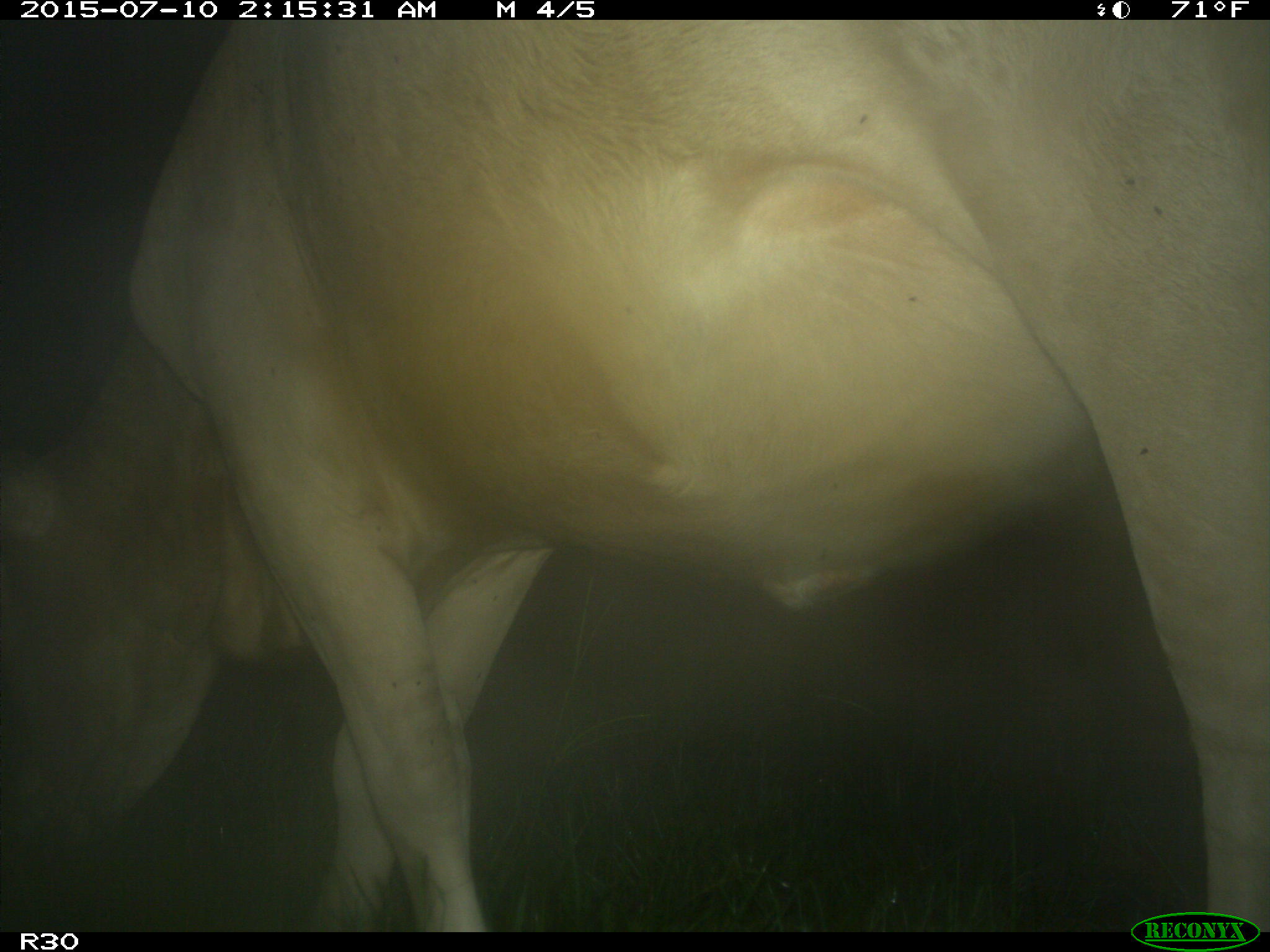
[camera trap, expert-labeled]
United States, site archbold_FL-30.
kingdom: Animalia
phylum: Chordata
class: Mammalia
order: Artiodactyla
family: Bovidae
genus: Bos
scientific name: Bos taurus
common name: domestic cow